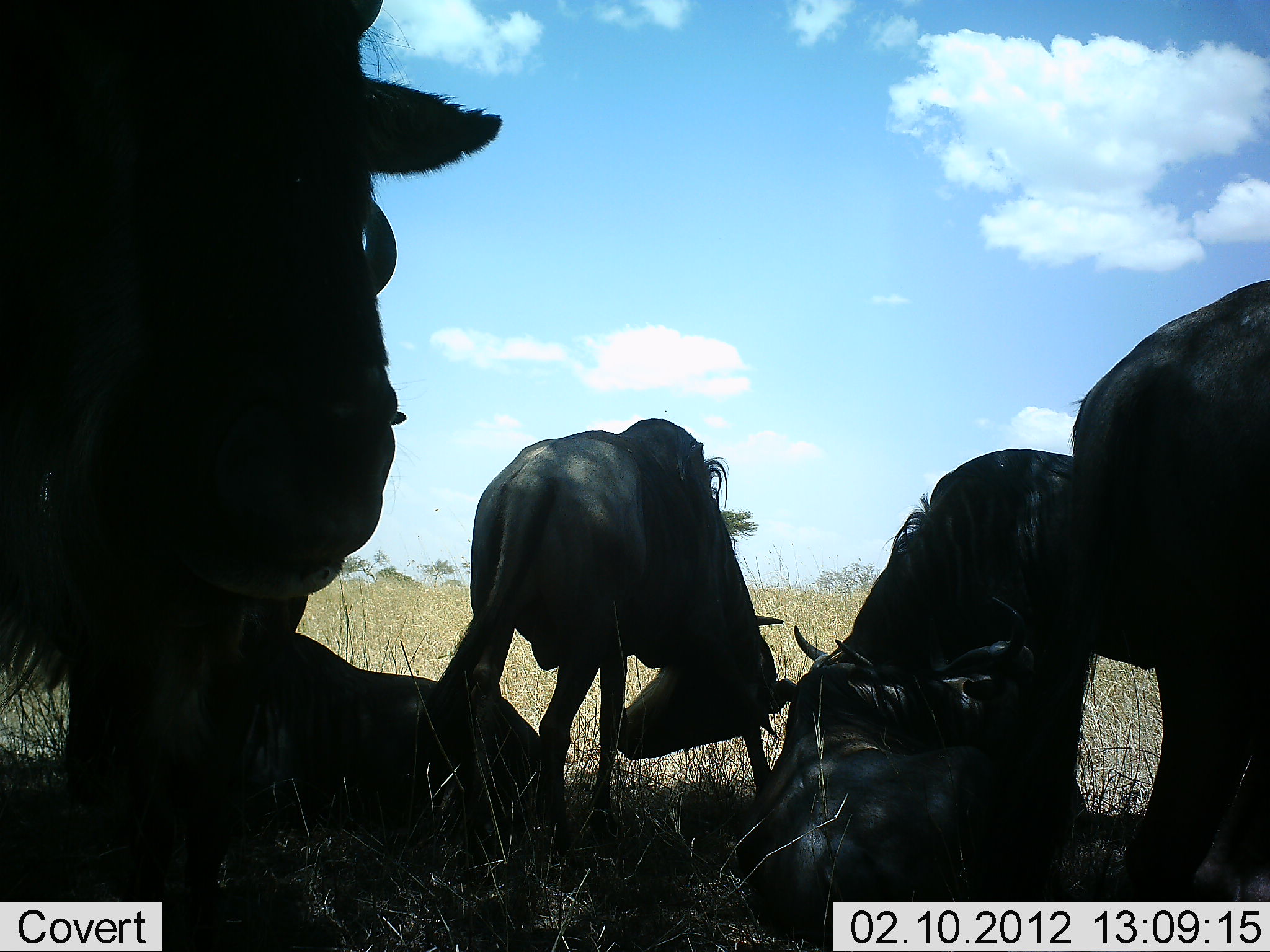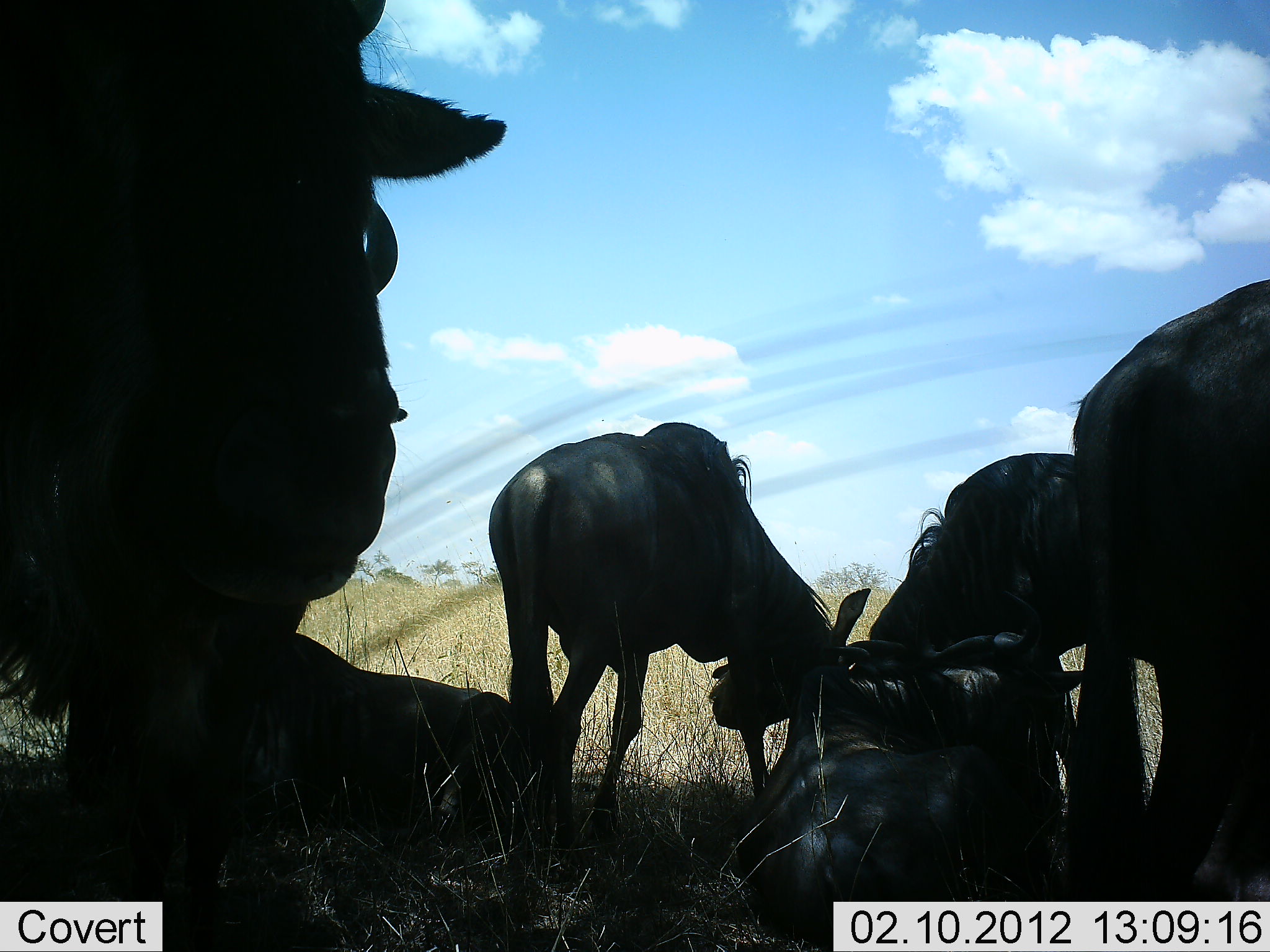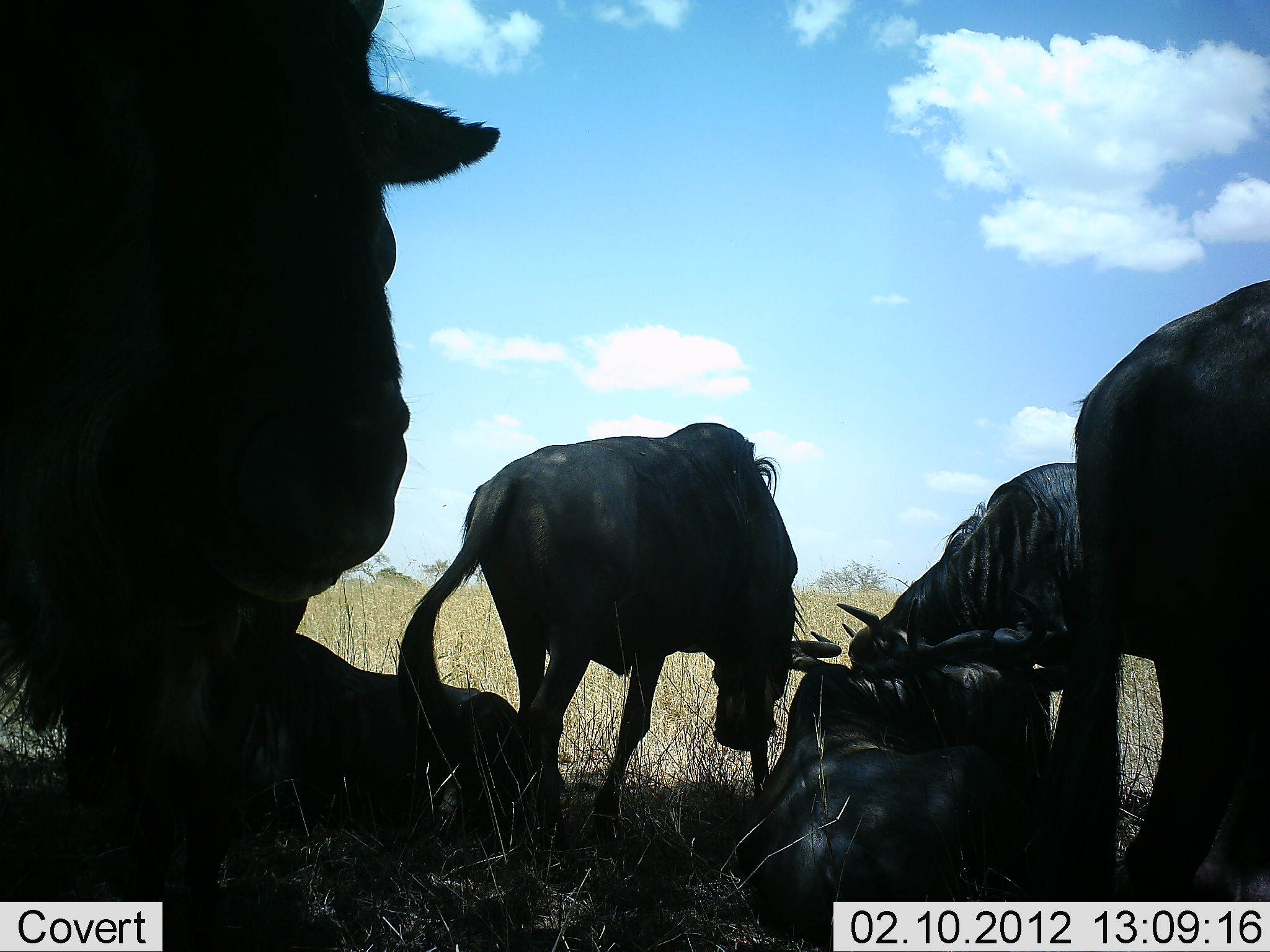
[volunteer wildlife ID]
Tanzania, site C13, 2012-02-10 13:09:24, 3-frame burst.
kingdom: Animalia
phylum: Chordata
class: Mammalia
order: Artiodactyla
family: Bovidae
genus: Connochaetes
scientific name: Connochaetes taurinus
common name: blue wildebeest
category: wildebeest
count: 6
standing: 76%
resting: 90%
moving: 10%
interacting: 57%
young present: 5%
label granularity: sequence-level